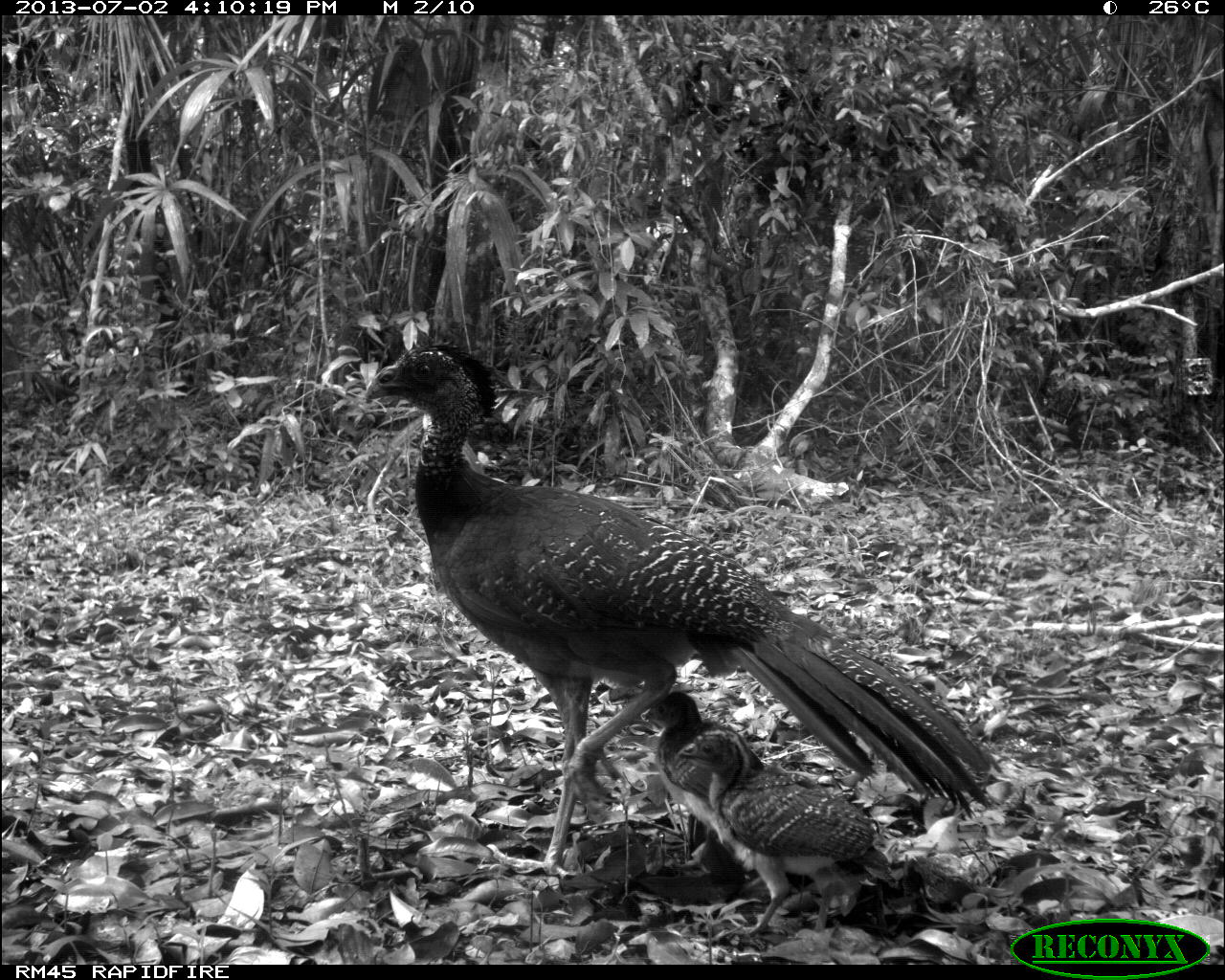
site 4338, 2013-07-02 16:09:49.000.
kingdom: Animalia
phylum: Chordata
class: Aves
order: Galliformes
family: Cracidae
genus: Crax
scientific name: Crax rubra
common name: great curassow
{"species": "Crax rubra (great curassow)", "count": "1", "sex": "female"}